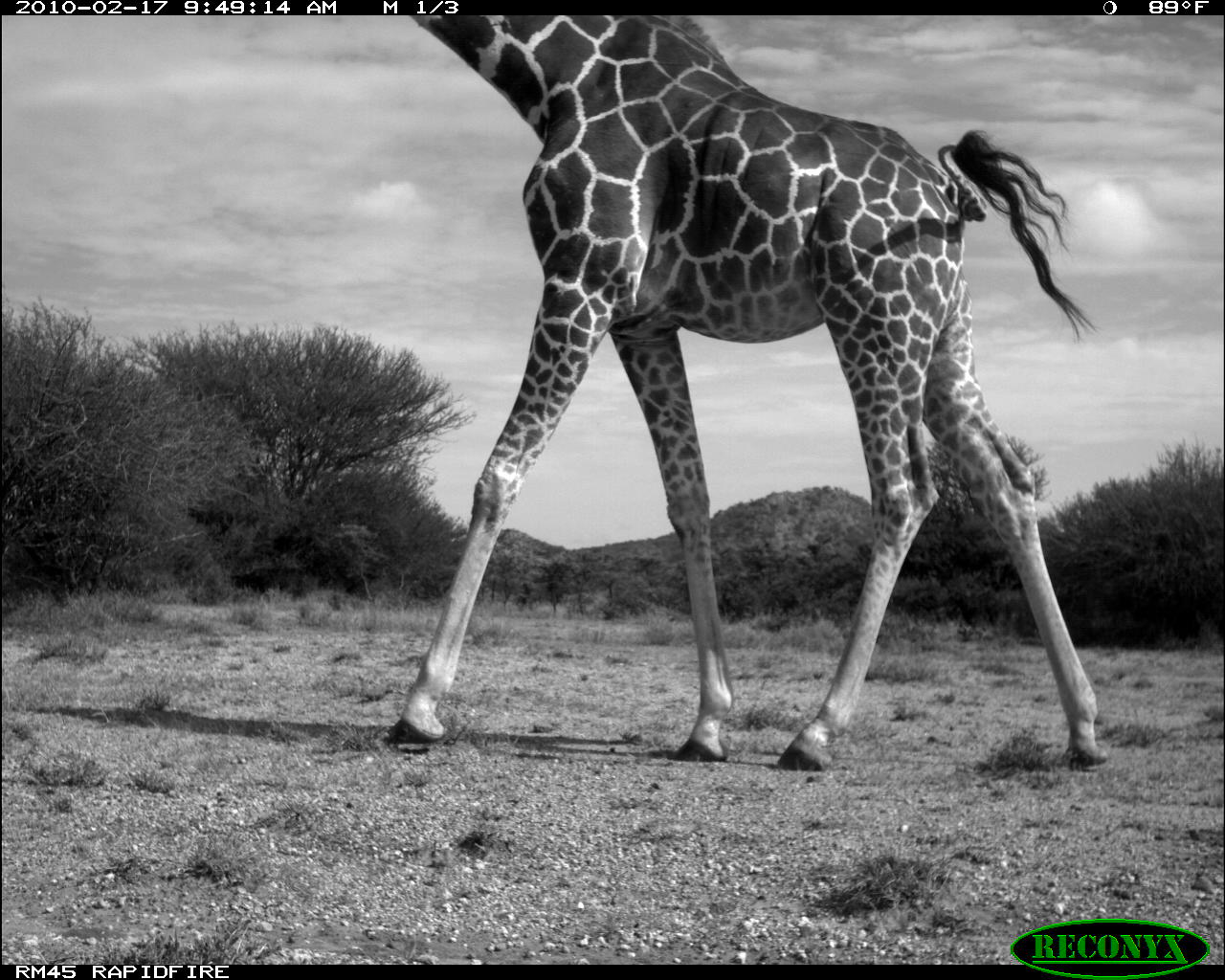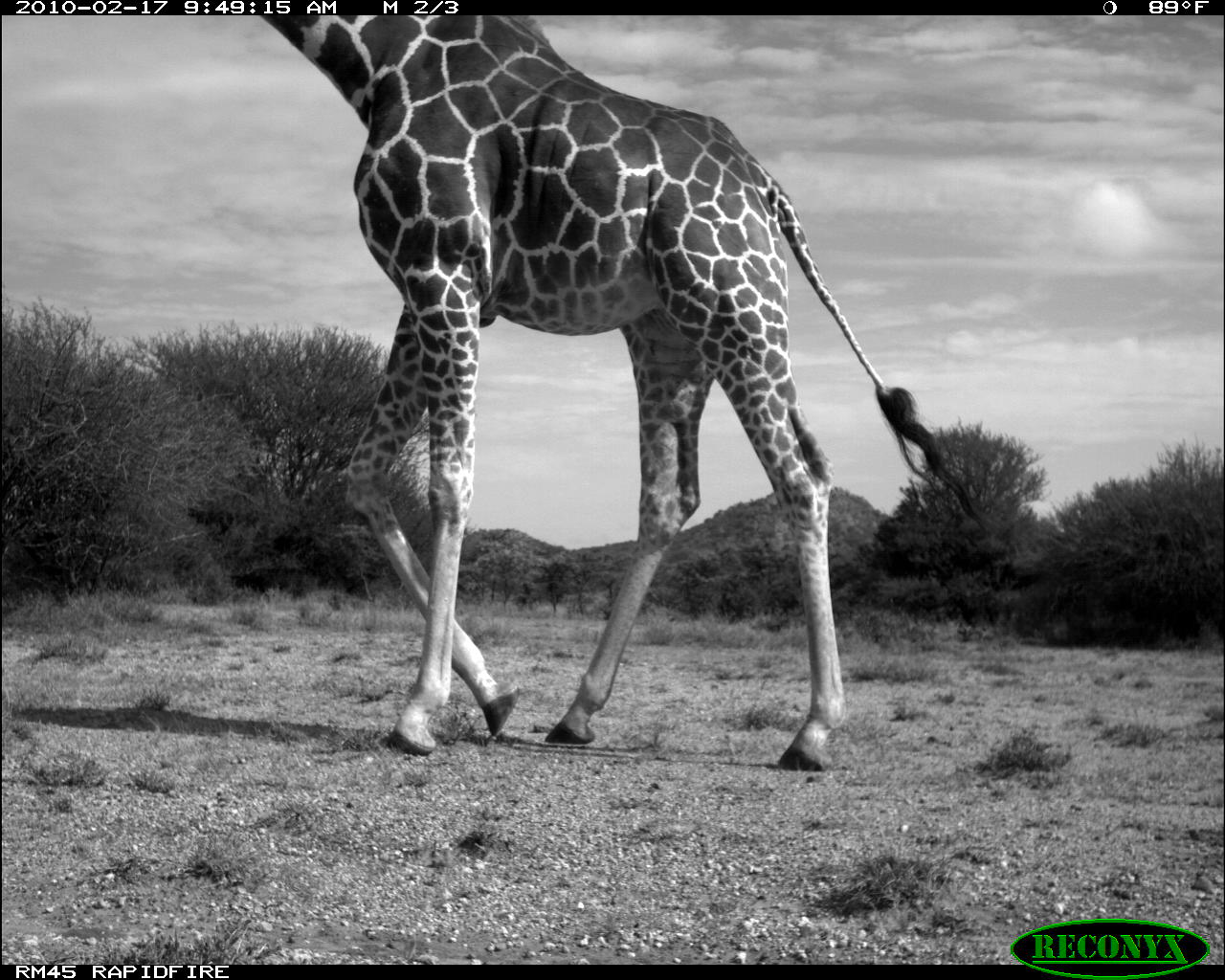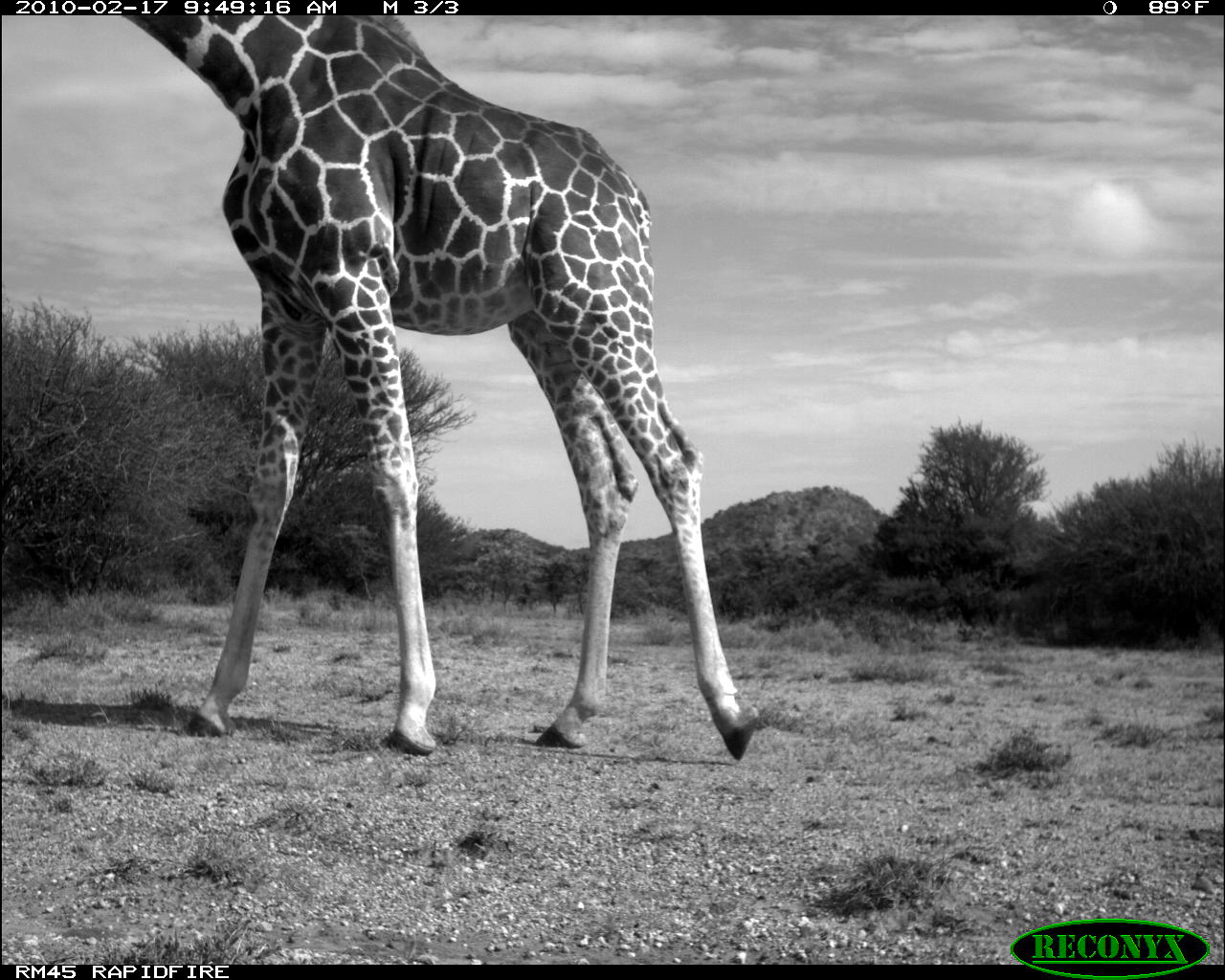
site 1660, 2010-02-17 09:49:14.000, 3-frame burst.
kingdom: Animalia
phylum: Chordata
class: Mammalia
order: Artiodactyla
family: Giraffidae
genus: Giraffa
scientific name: Giraffa camelopardalis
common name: giraffe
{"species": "Giraffa camelopardalis (giraffe)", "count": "1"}